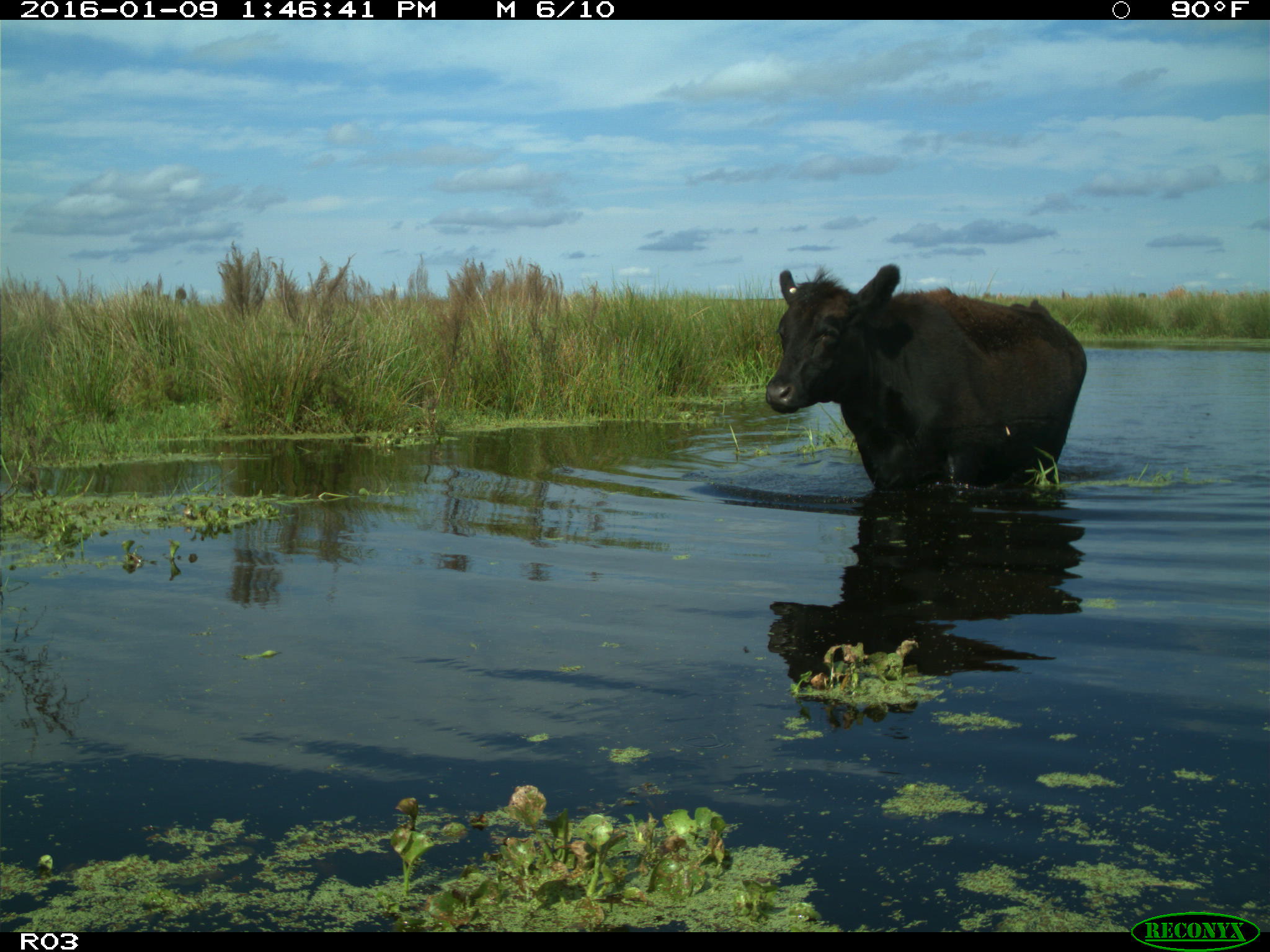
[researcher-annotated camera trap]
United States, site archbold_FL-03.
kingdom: Animalia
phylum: Chordata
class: Mammalia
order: Artiodactyla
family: Bovidae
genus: Bos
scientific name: Bos taurus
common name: domestic cow